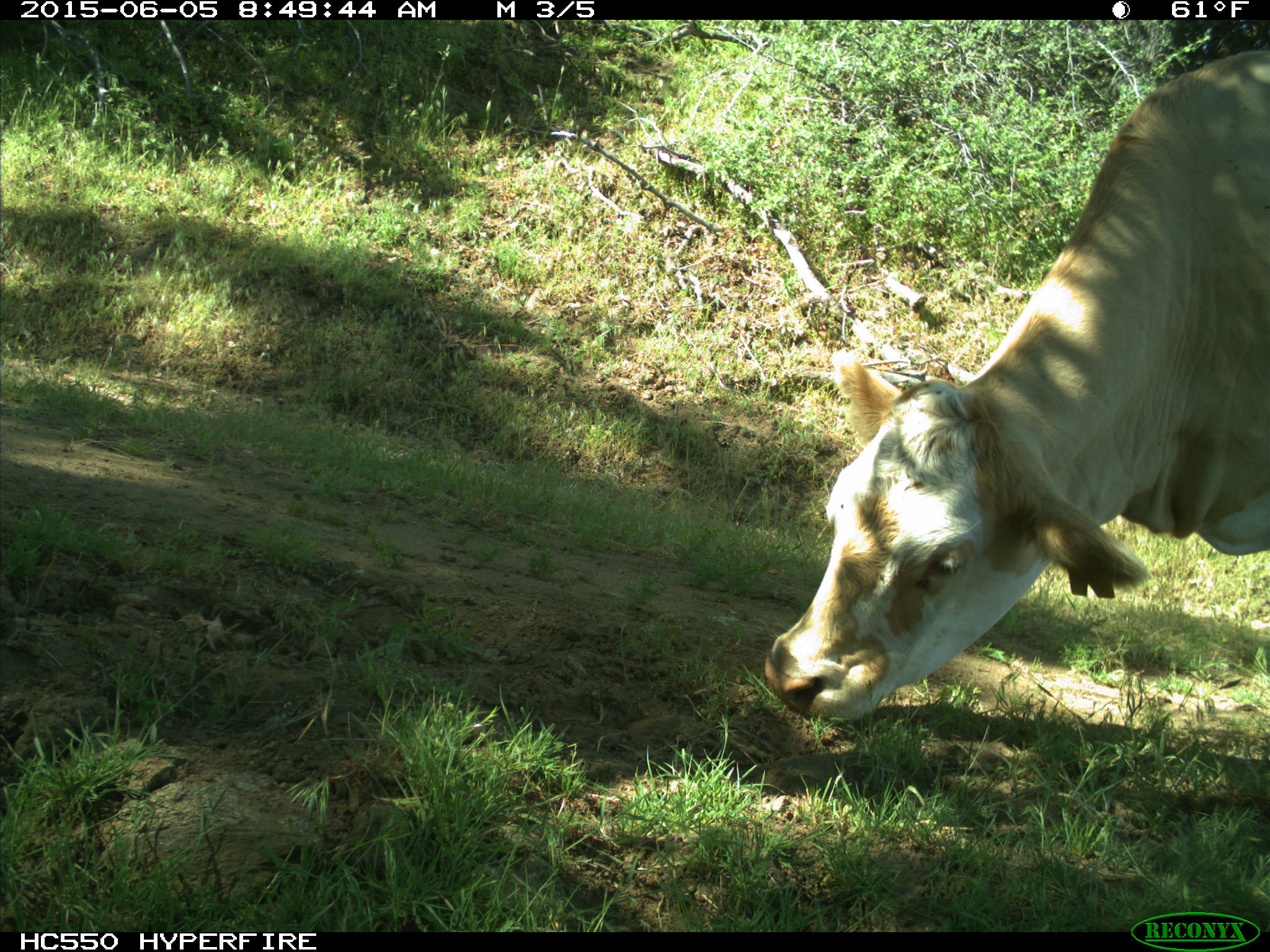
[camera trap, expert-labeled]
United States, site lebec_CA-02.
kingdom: Animalia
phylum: Chordata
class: Mammalia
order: Artiodactyla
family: Bovidae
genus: Bos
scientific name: Bos taurus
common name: domestic cow